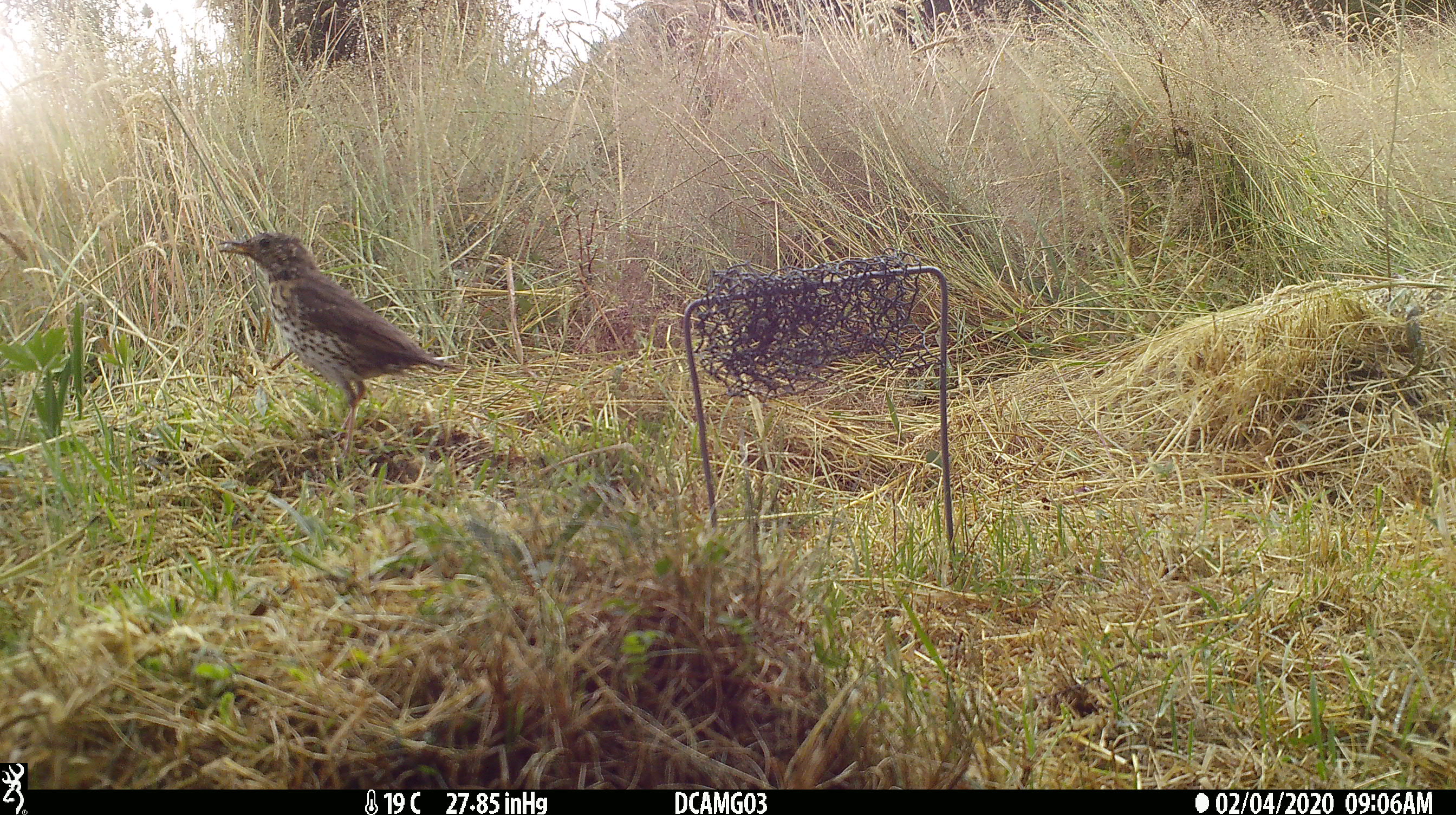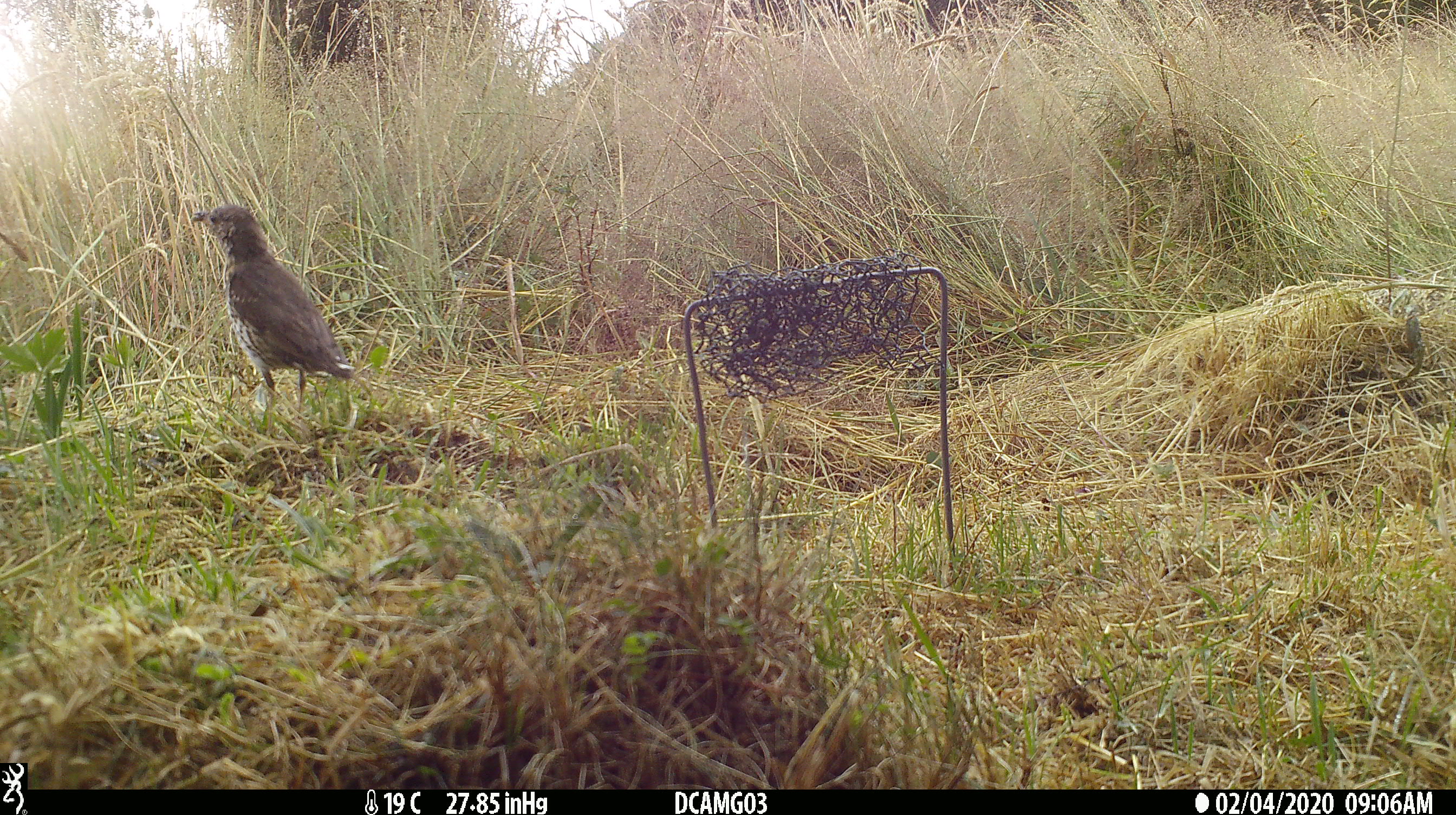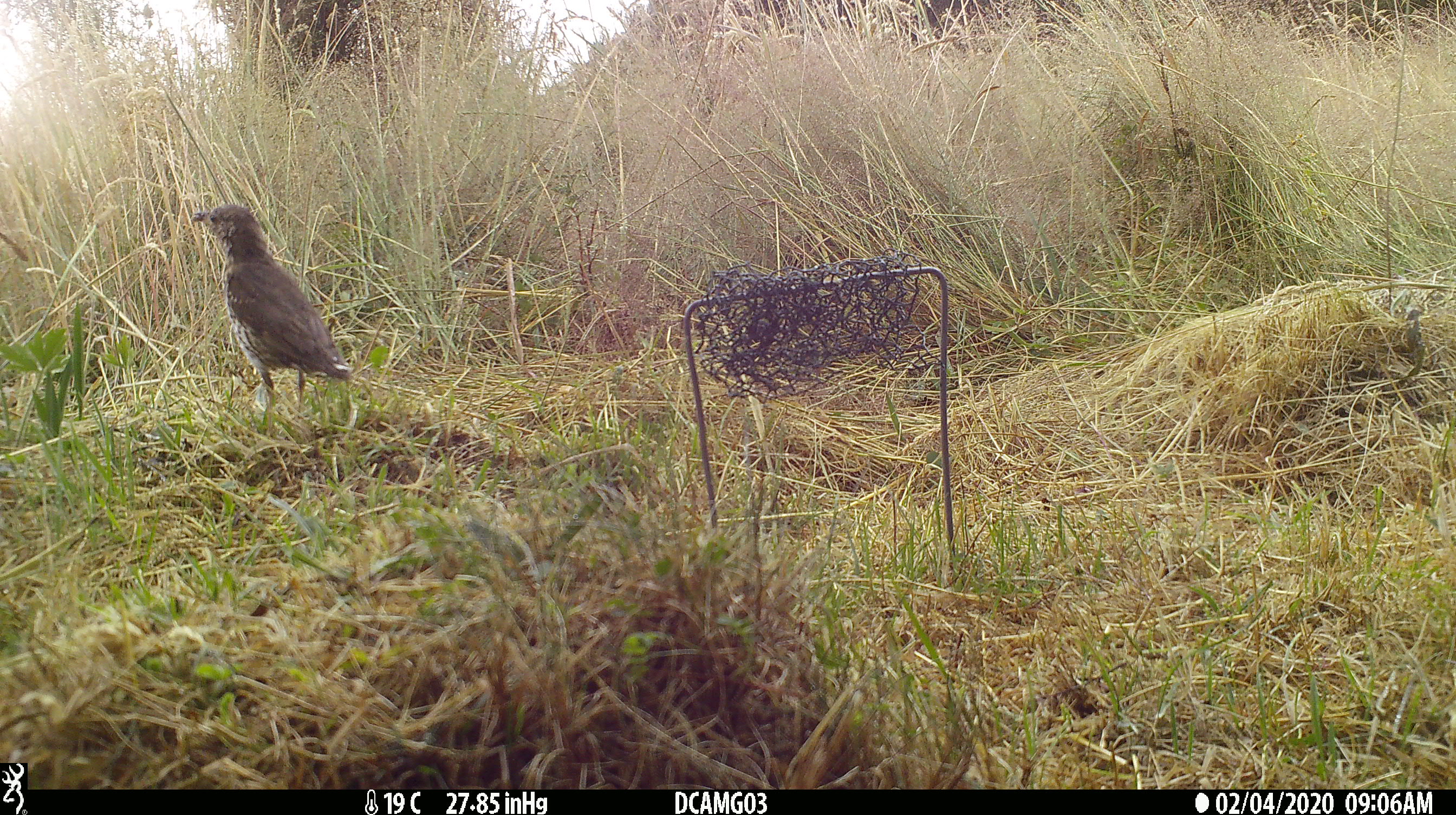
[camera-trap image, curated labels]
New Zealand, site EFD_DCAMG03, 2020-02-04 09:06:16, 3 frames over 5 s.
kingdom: Animalia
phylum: Chordata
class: Aves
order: Passeriformes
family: Turdidae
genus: Turdus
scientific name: Turdus philomelos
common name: song thrush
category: thrush